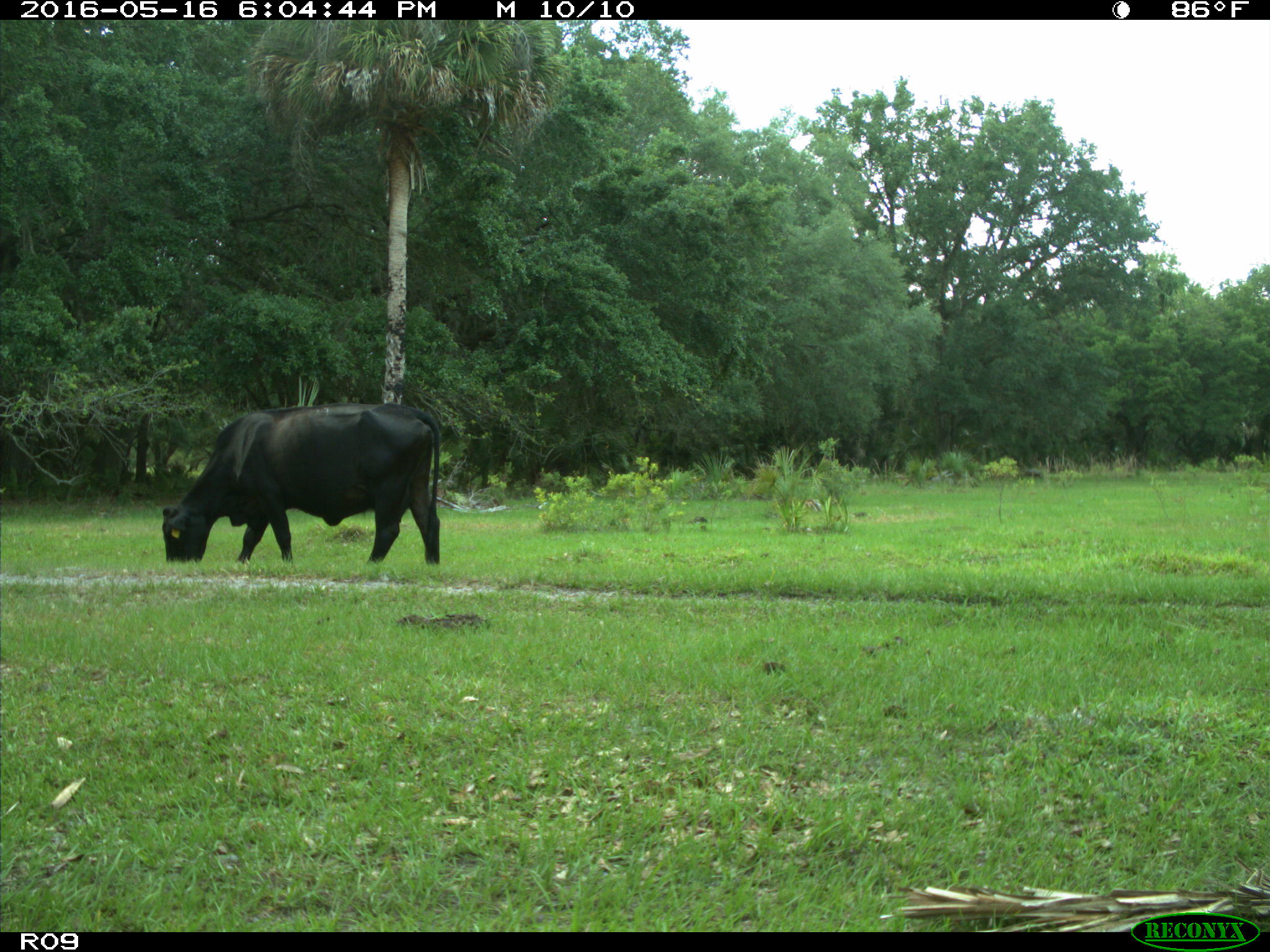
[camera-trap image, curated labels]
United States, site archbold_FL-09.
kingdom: Animalia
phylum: Chordata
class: Mammalia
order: Artiodactyla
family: Bovidae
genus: Bos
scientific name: Bos taurus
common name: domestic cow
Bos taurus (domestic cow).